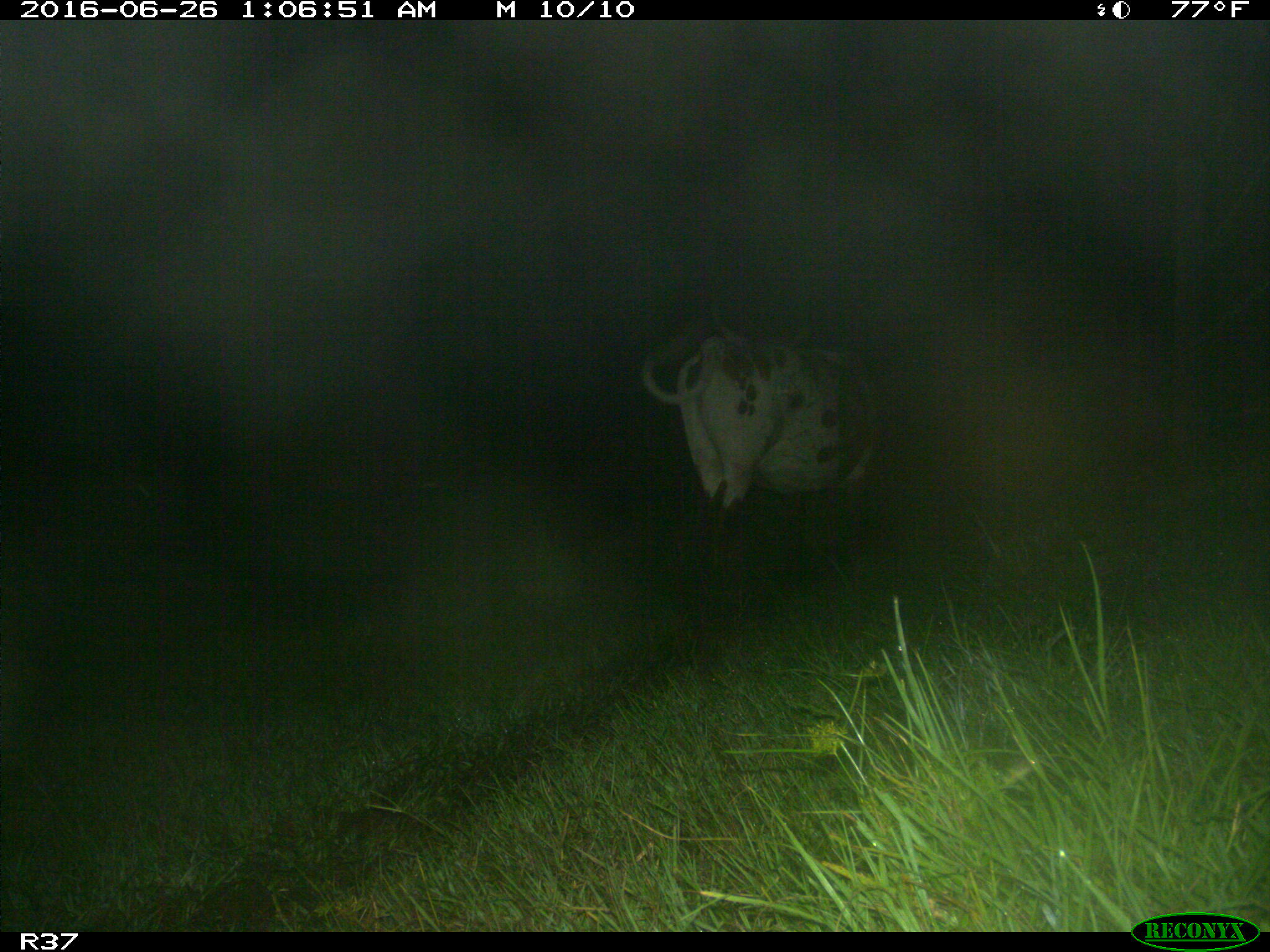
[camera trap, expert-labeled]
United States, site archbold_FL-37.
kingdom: Animalia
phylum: Chordata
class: Mammalia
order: Artiodactyla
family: Bovidae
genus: Bos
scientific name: Bos taurus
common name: domestic cow